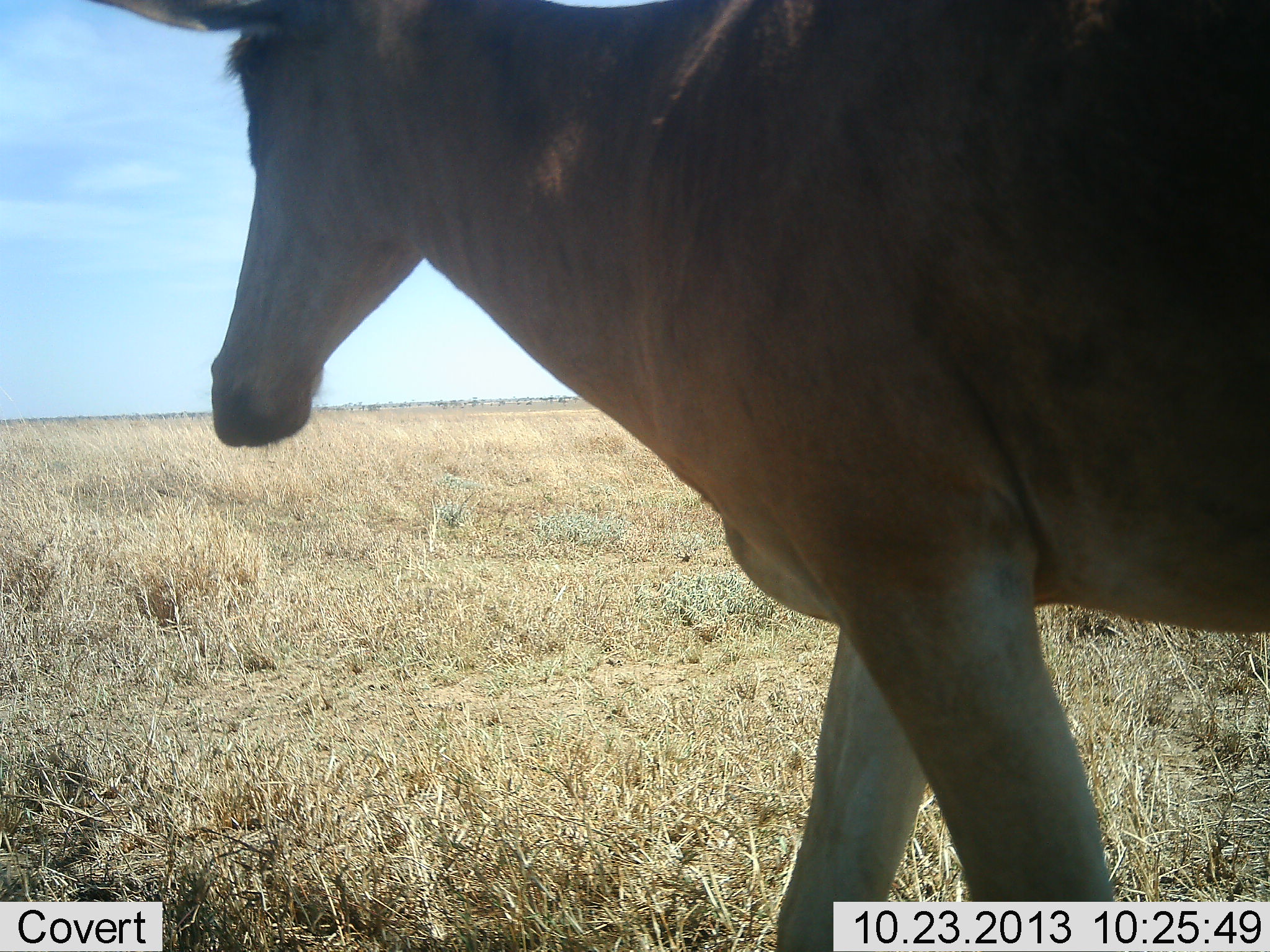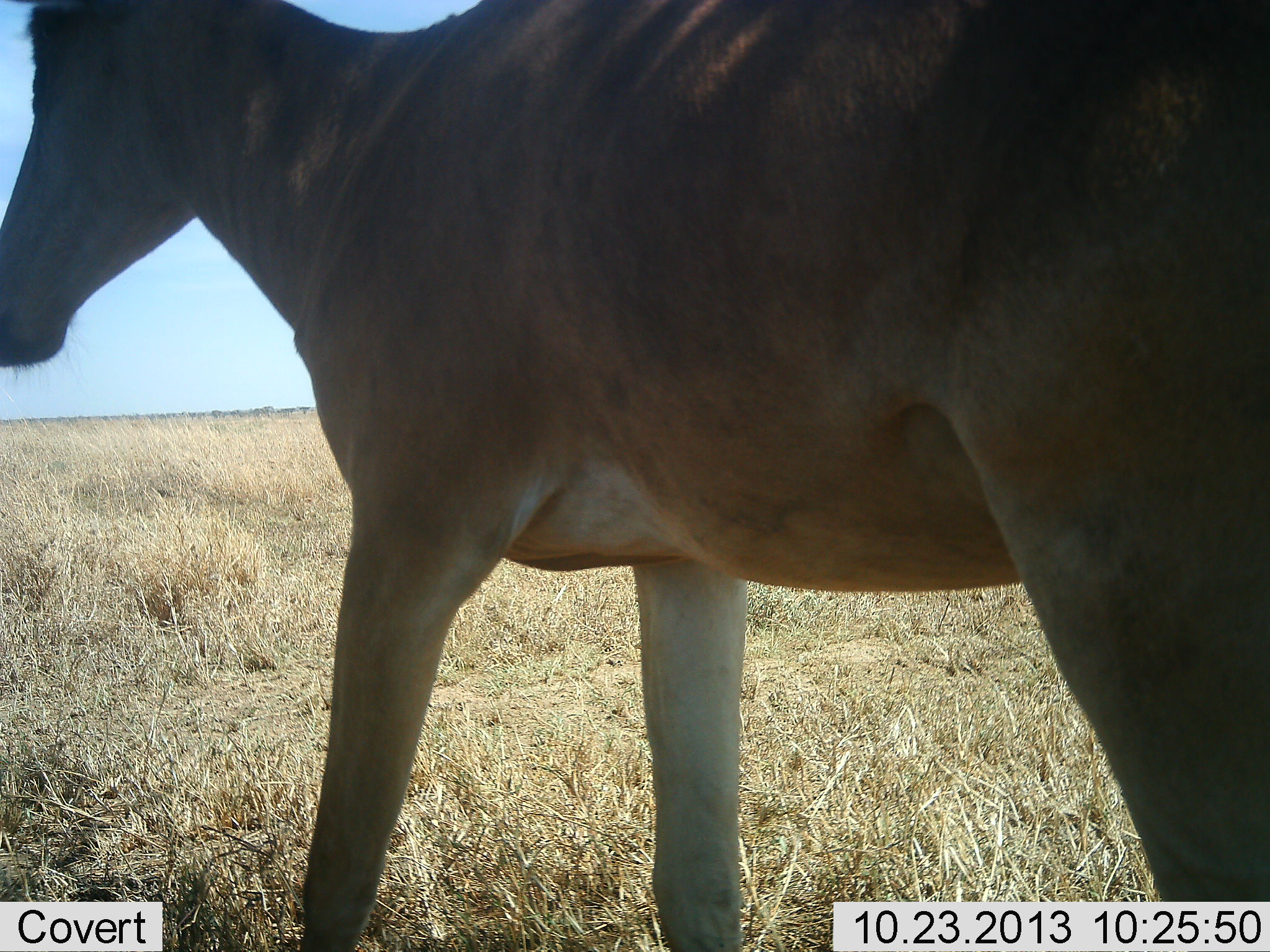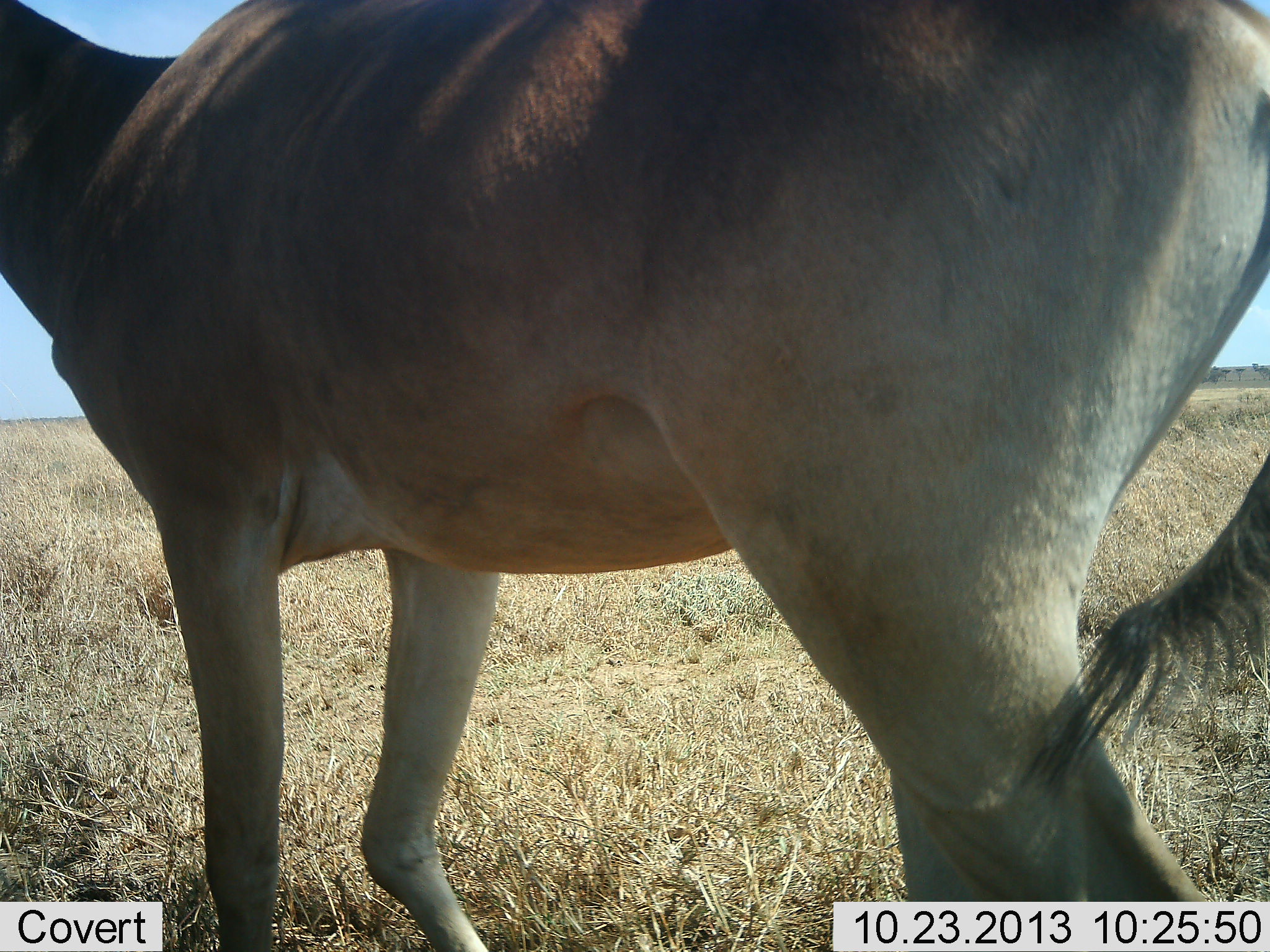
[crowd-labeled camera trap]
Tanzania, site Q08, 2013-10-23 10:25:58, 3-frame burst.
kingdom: Animalia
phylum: Chordata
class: Mammalia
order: Artiodactyla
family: Bovidae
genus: Alcelaphus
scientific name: Alcelaphus buselaphus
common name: hartebeest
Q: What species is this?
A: Hartebeest (Alcelaphus buselaphus).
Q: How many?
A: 1.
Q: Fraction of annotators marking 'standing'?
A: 21%.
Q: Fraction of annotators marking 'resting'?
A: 0%.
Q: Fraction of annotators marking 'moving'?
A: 86%.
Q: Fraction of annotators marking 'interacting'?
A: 0%.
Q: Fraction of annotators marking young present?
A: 0%.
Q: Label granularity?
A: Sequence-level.